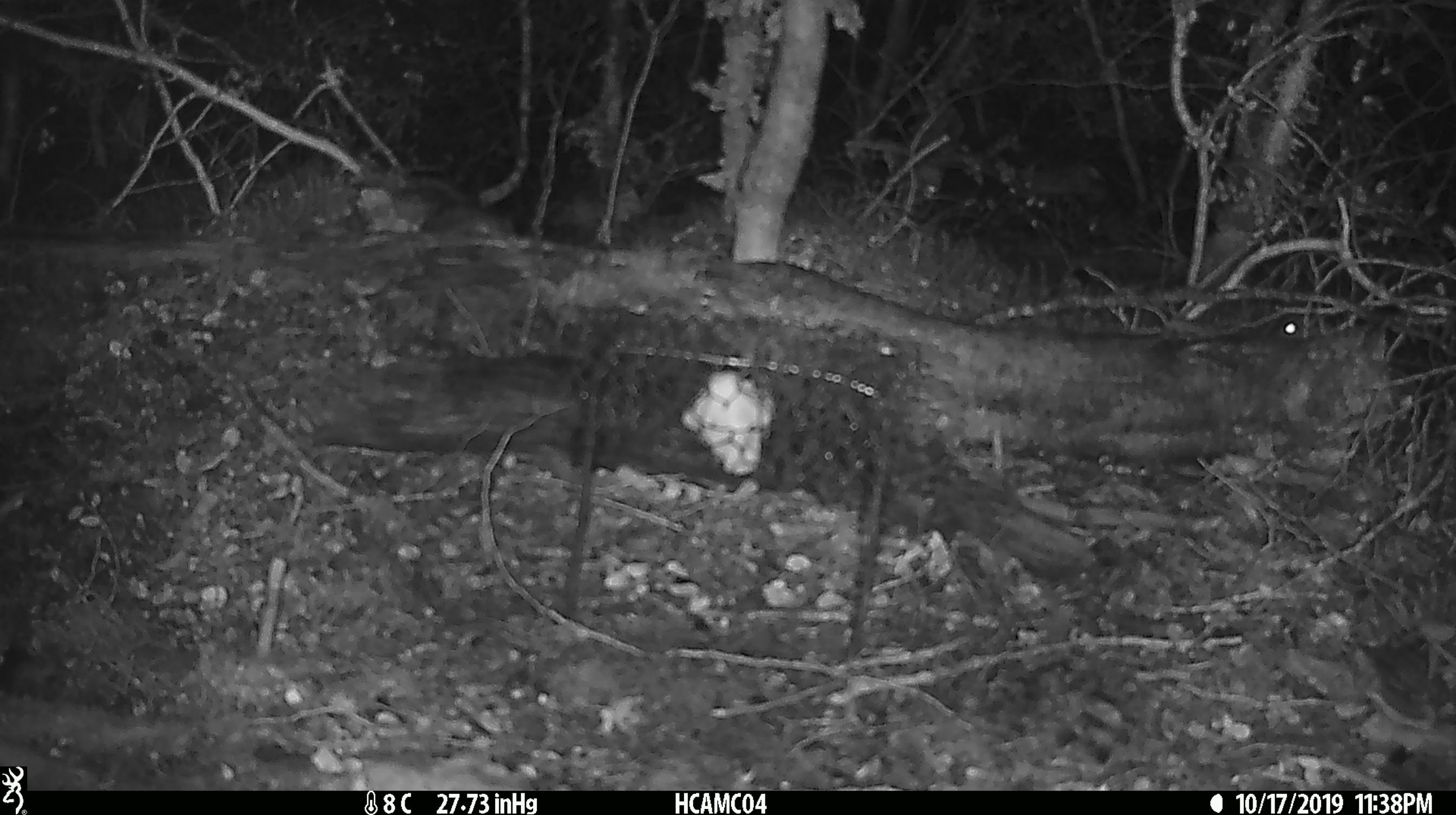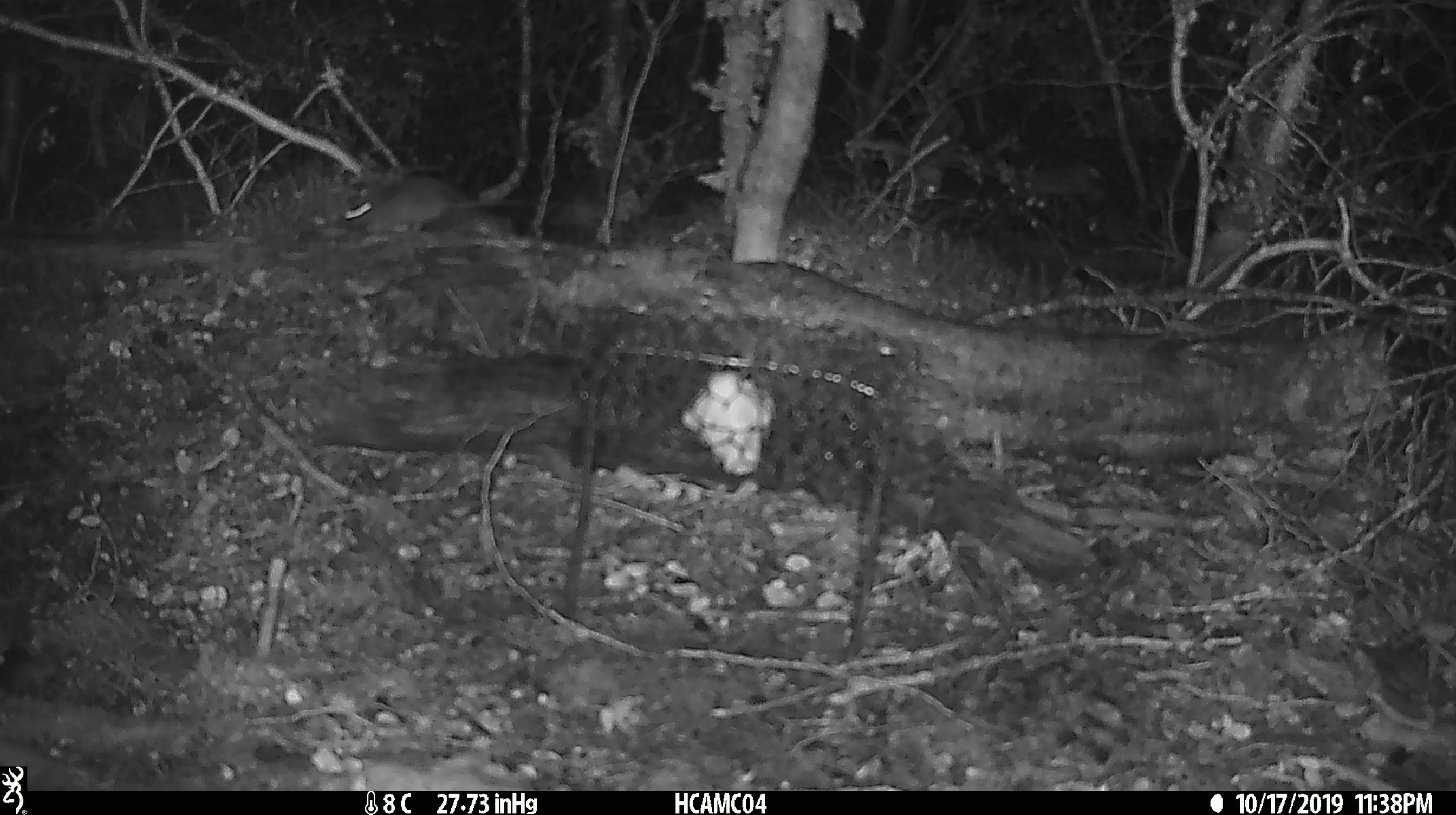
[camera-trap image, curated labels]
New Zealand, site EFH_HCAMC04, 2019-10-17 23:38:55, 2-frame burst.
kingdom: Animalia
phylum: Chordata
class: Mammalia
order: Rodentia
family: Muridae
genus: Mus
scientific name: Mus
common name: mouse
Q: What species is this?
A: Mouse (Mus).